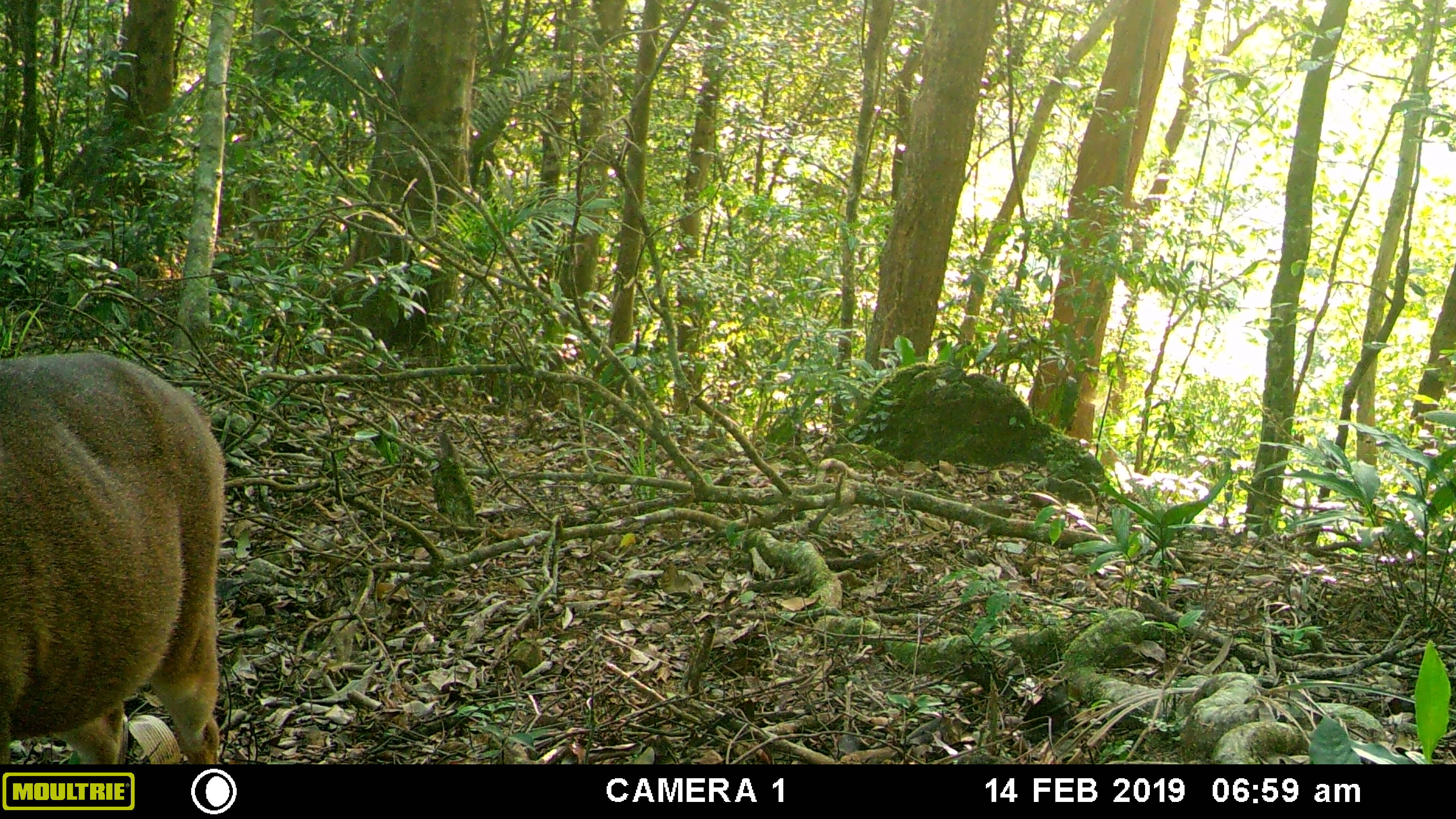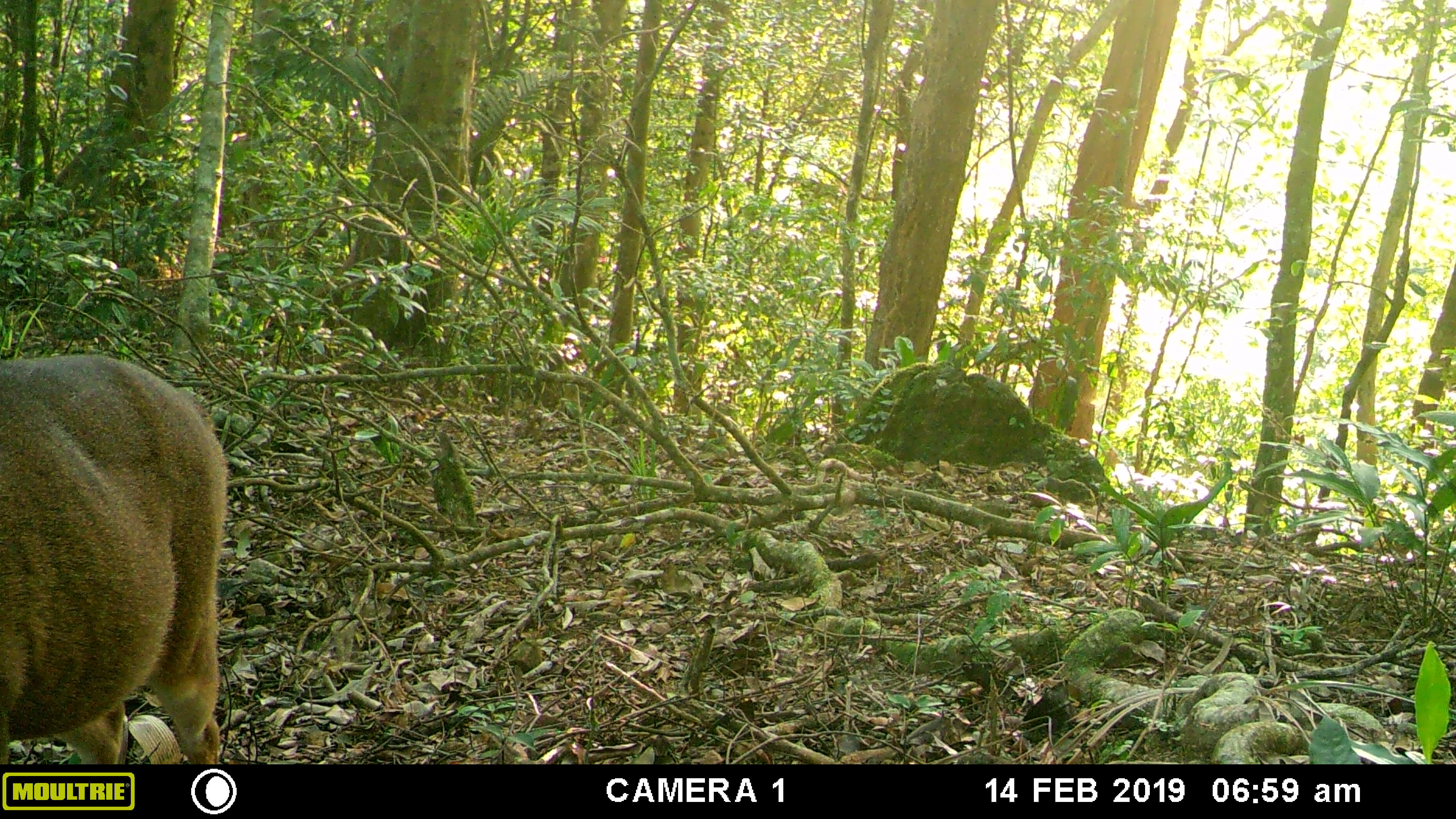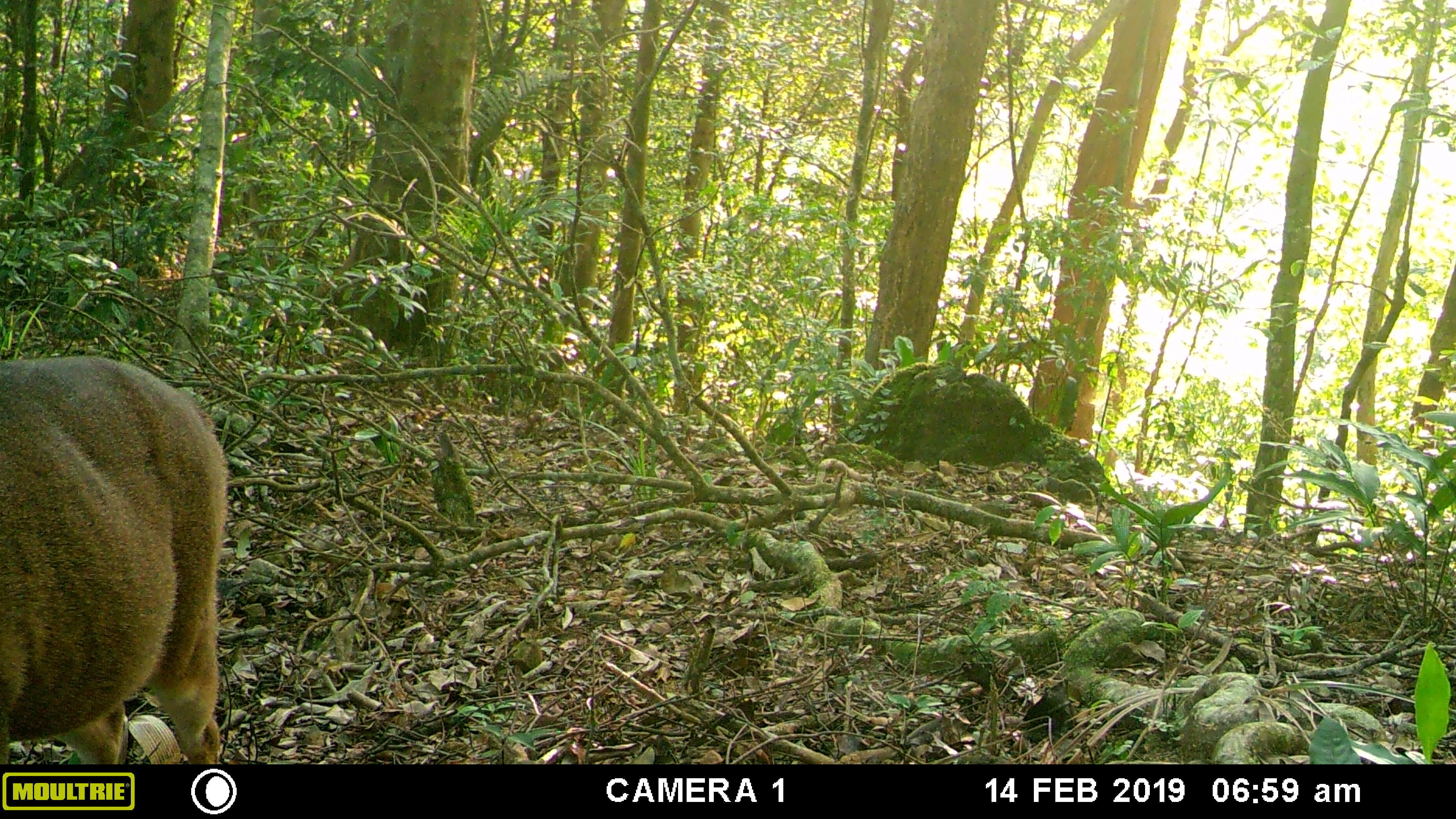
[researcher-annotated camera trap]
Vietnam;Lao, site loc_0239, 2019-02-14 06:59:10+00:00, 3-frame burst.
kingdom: Animalia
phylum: Chordata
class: Mammalia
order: Artiodactyla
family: Cervidae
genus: Muntiacus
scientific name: Muntiacus vuquangensis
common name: large-antlered muntjac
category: large antlered muntjac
Large antlered muntjac (large-antlered muntjac) (Muntiacus vuquangensis). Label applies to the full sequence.